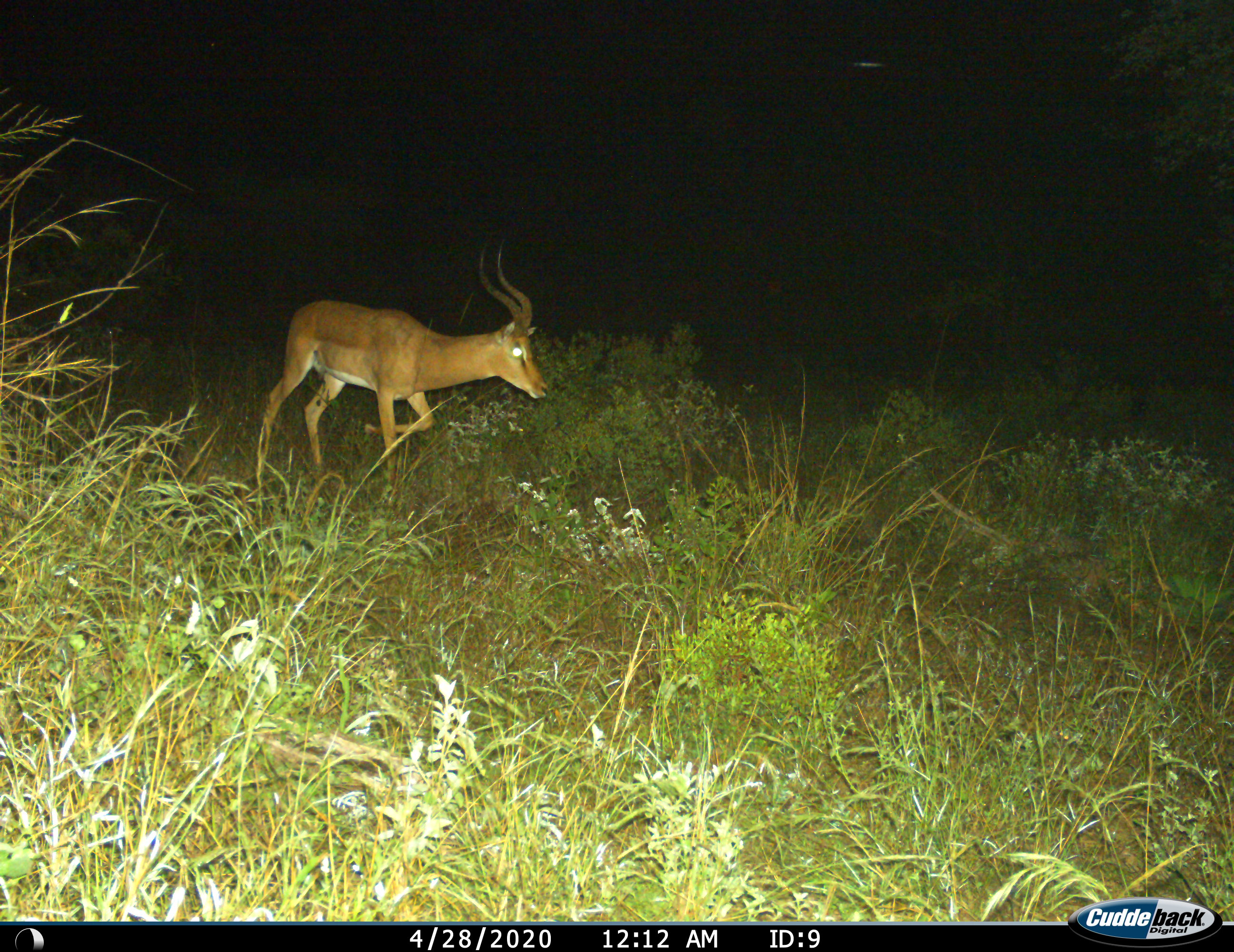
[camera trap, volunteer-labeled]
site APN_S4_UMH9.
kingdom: Animalia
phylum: Chordata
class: Mammalia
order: Artiodactyla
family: Bovidae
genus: Aepyceros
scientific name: Aepyceros melampus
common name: impala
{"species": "impala (Aepyceros melampus)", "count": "1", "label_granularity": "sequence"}